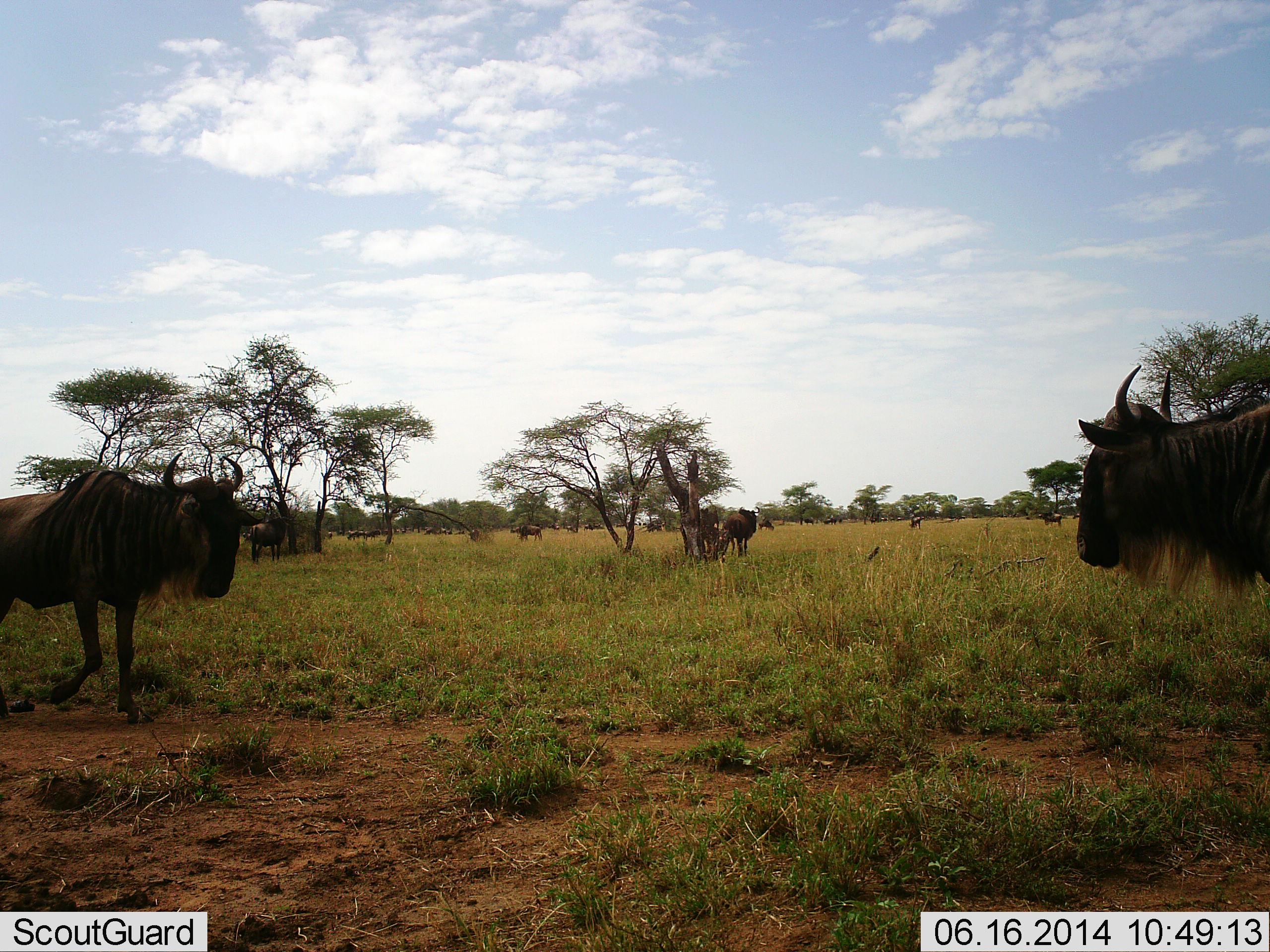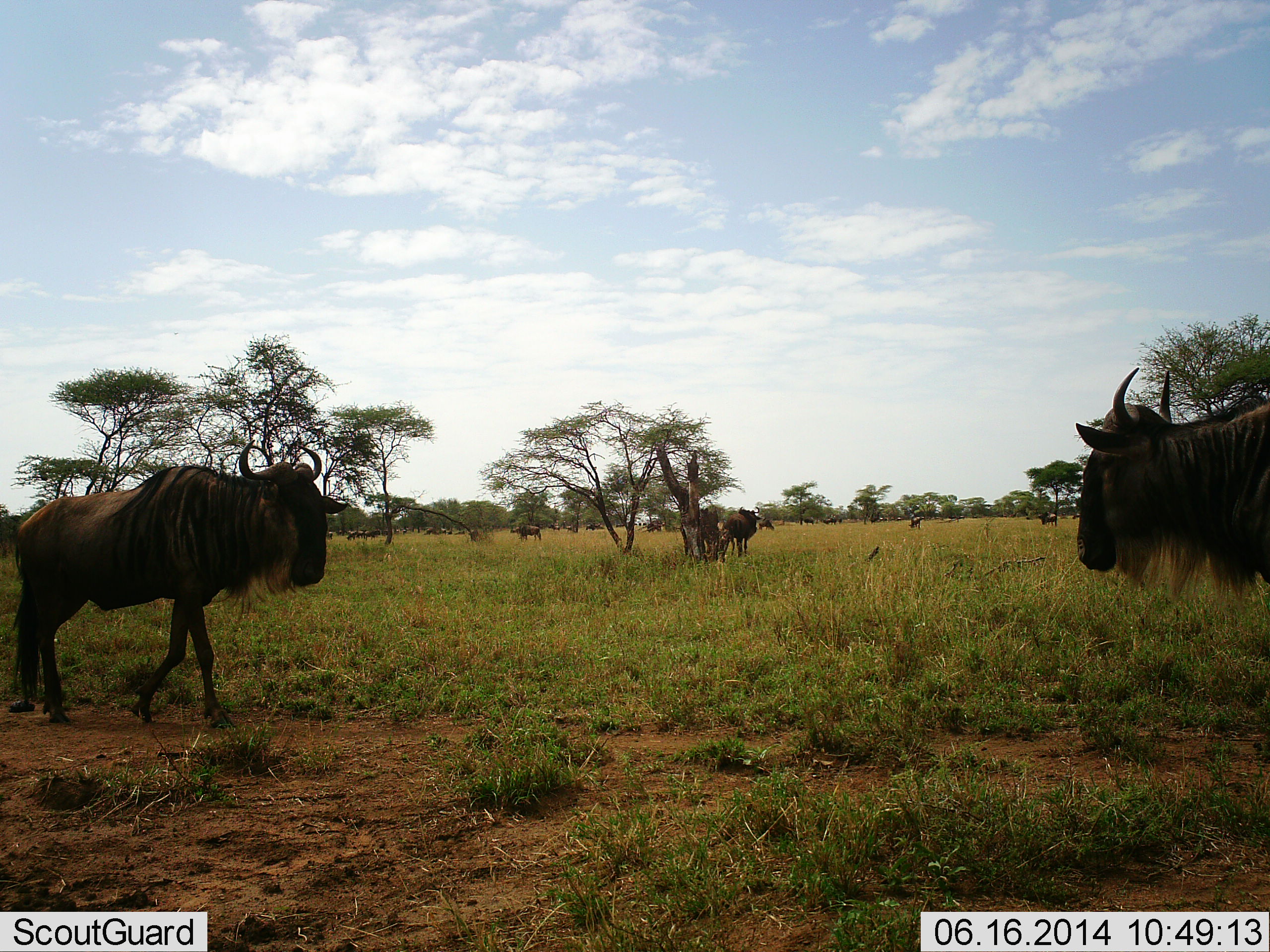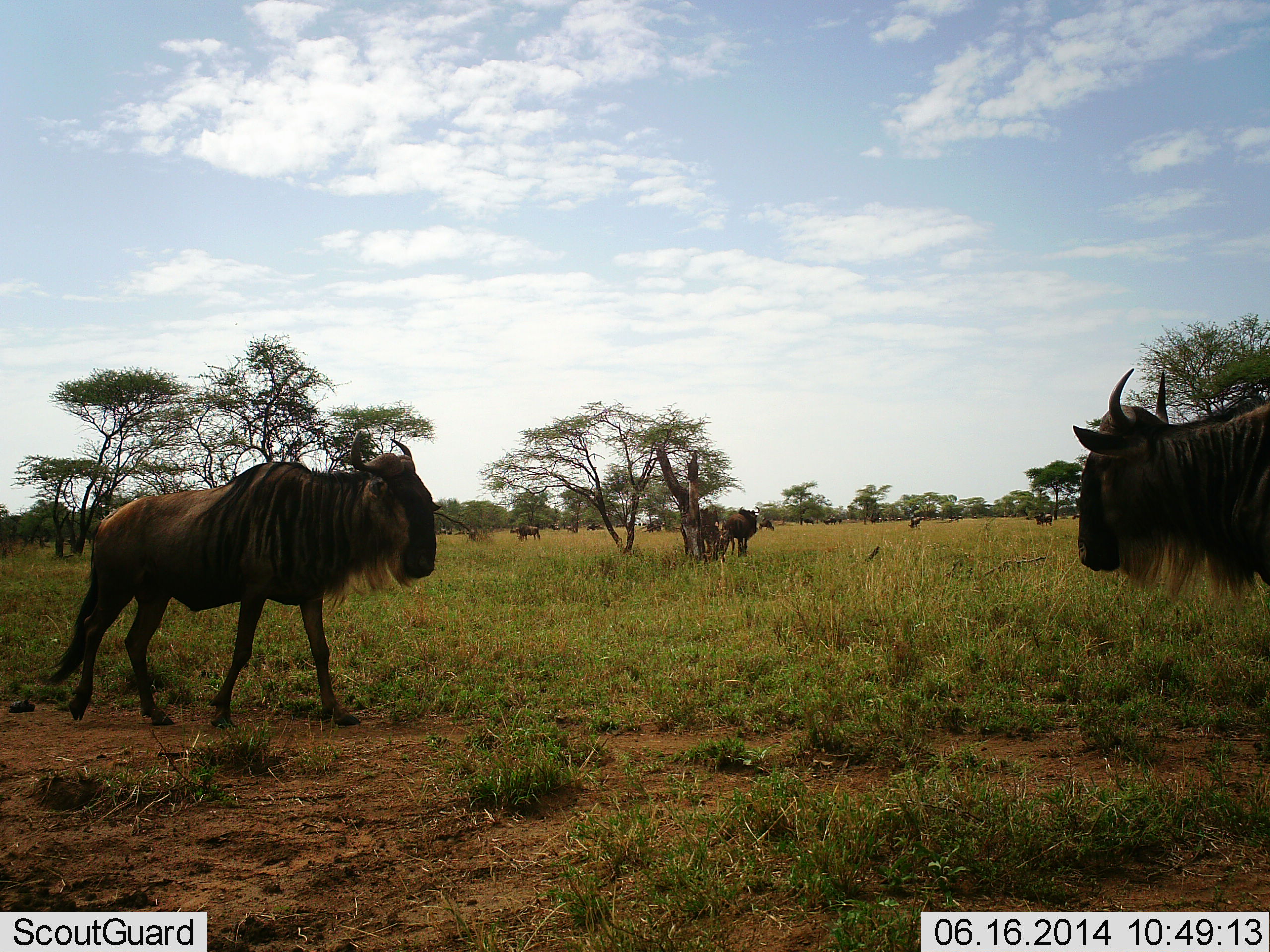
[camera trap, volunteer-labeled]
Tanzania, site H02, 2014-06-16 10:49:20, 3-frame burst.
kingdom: Animalia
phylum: Chordata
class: Mammalia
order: Artiodactyla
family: Bovidae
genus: Connochaetes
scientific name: Connochaetes taurinus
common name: blue wildebeest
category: wildebeest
Wildebeest (blue wildebeest) (Connochaetes taurinus), count 9. Behavior (volunteer vote fractions): standing 80%, resting 20%, moving 90%, interacting 0%. Young present (vote fraction): 0%. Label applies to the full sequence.